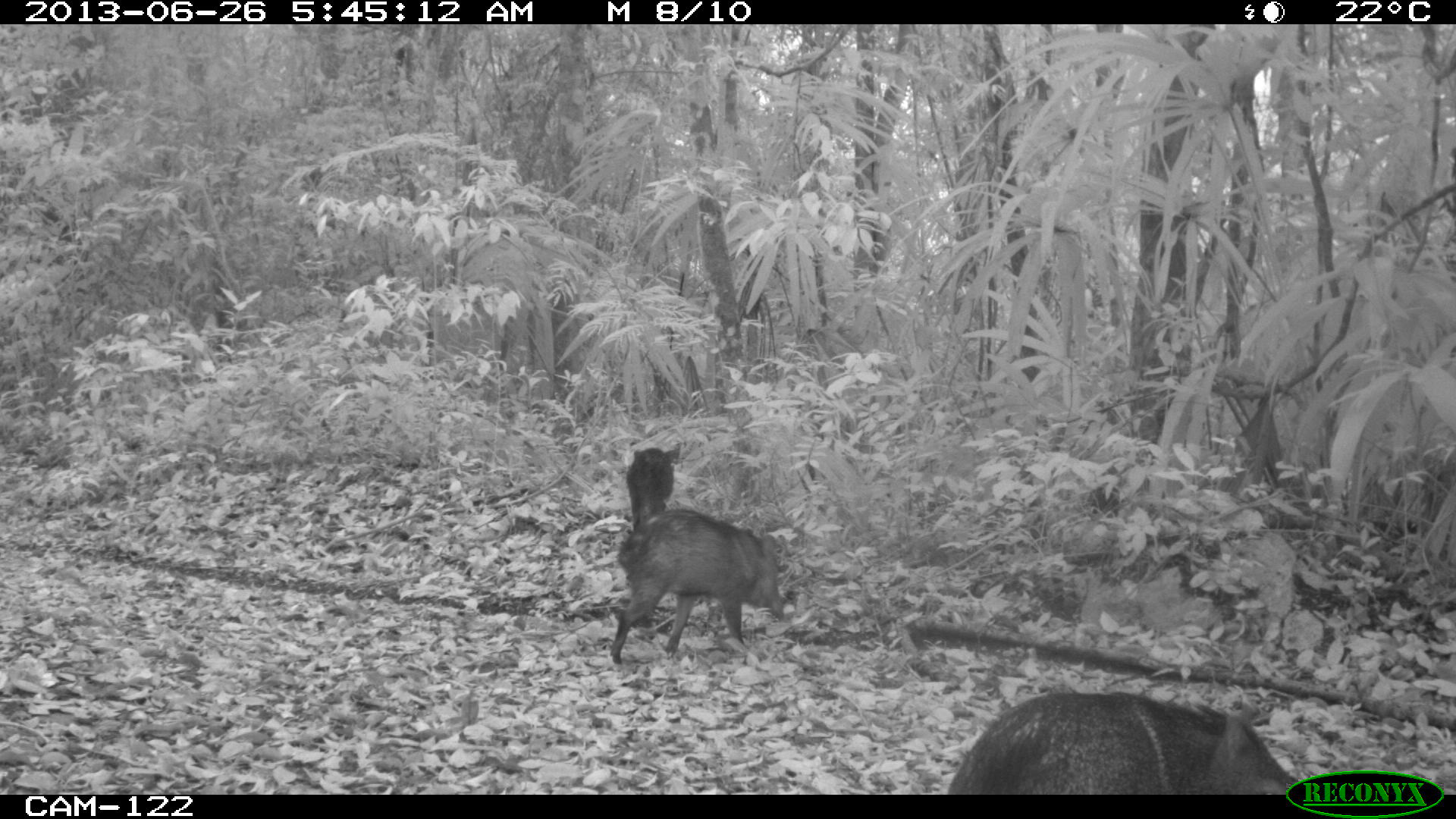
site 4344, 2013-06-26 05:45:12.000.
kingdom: Animalia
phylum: Chordata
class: Mammalia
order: Artiodactyla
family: Tayassuidae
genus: Pecari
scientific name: Pecari tajacu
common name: collared peccary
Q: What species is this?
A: Pecari tajacu (collared peccary).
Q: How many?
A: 7.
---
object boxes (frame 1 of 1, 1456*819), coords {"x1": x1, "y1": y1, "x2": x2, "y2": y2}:
pecari tajacu: {"x1": 943, "y1": 691, "x2": 1301, "y2": 794}; {"x1": 609, "y1": 510, "x2": 781, "y2": 665}; {"x1": 624, "y1": 445, "x2": 681, "y2": 525}